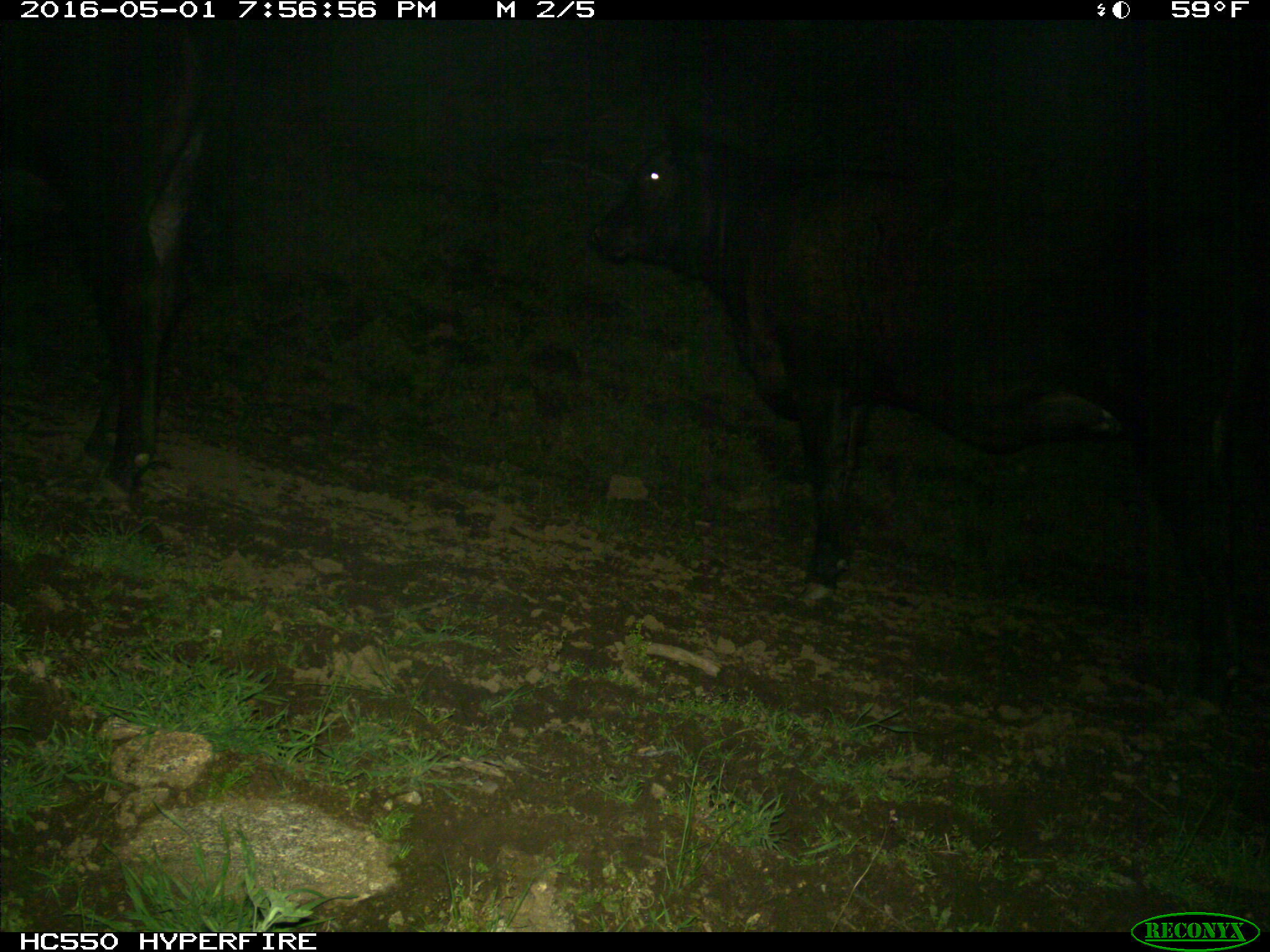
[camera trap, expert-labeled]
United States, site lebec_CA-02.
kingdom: Animalia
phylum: Chordata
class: Mammalia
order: Artiodactyla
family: Bovidae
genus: Bos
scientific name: Bos taurus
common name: domestic cow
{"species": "Bos taurus (domestic cow)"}